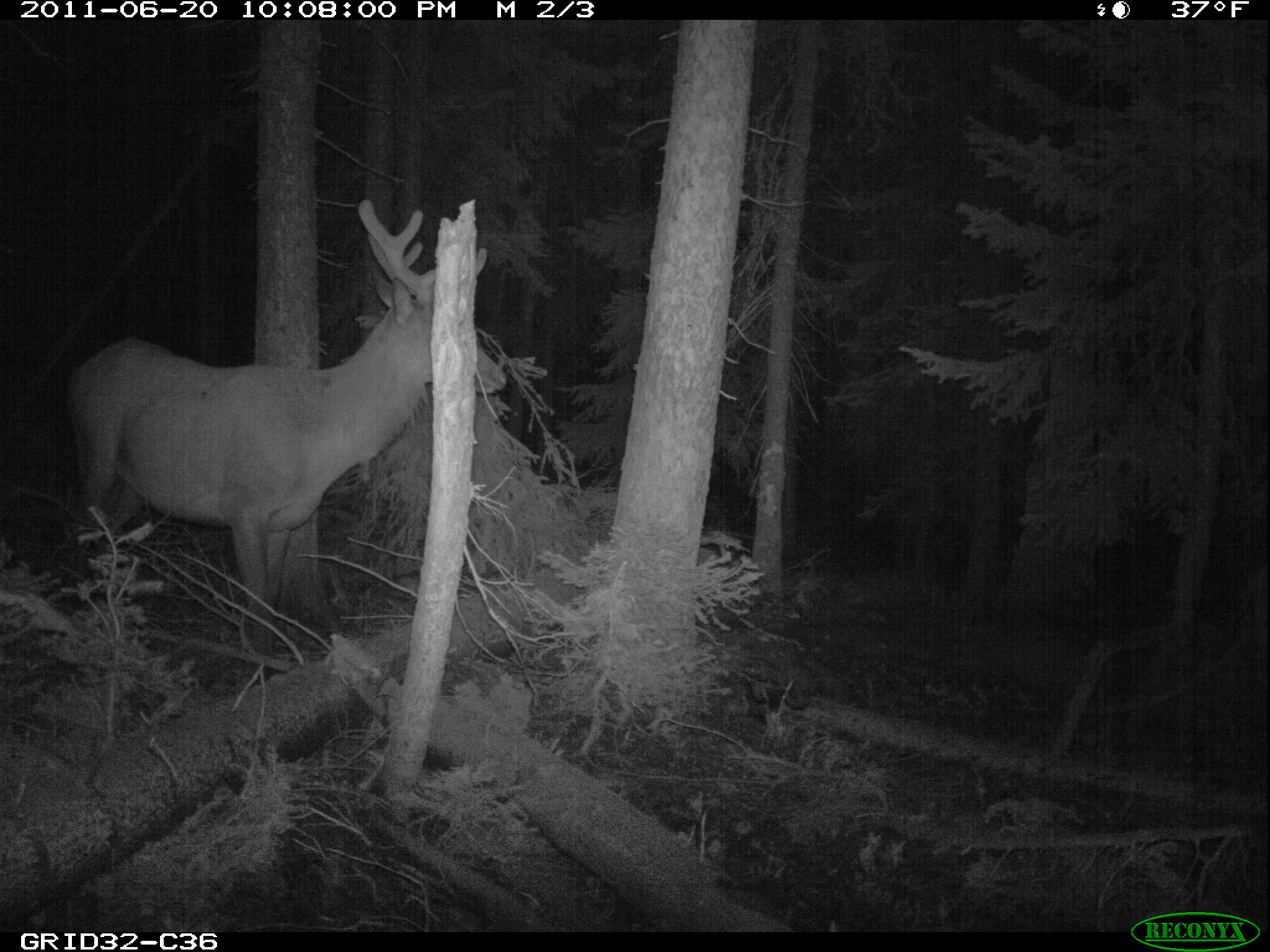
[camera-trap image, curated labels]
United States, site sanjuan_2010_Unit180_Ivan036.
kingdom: Animalia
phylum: Chordata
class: Mammalia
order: Artiodactyla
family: Cervidae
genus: Cervus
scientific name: Cervus elaphus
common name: red deer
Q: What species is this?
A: Cervus elaphus (red deer).